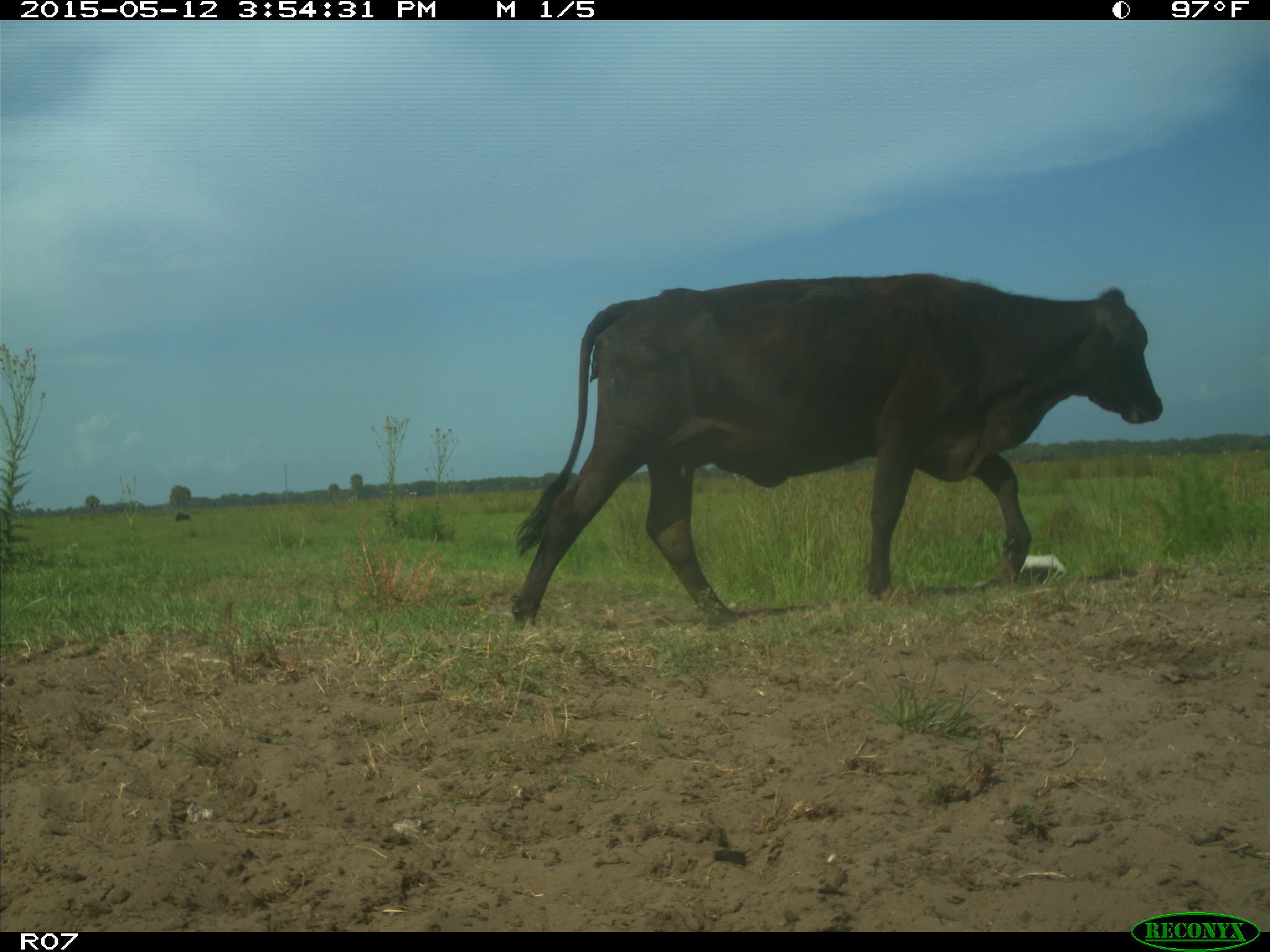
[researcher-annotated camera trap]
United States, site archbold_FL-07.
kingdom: Animalia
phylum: Chordata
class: Mammalia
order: Artiodactyla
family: Bovidae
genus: Bos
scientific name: Bos taurus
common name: domestic cow